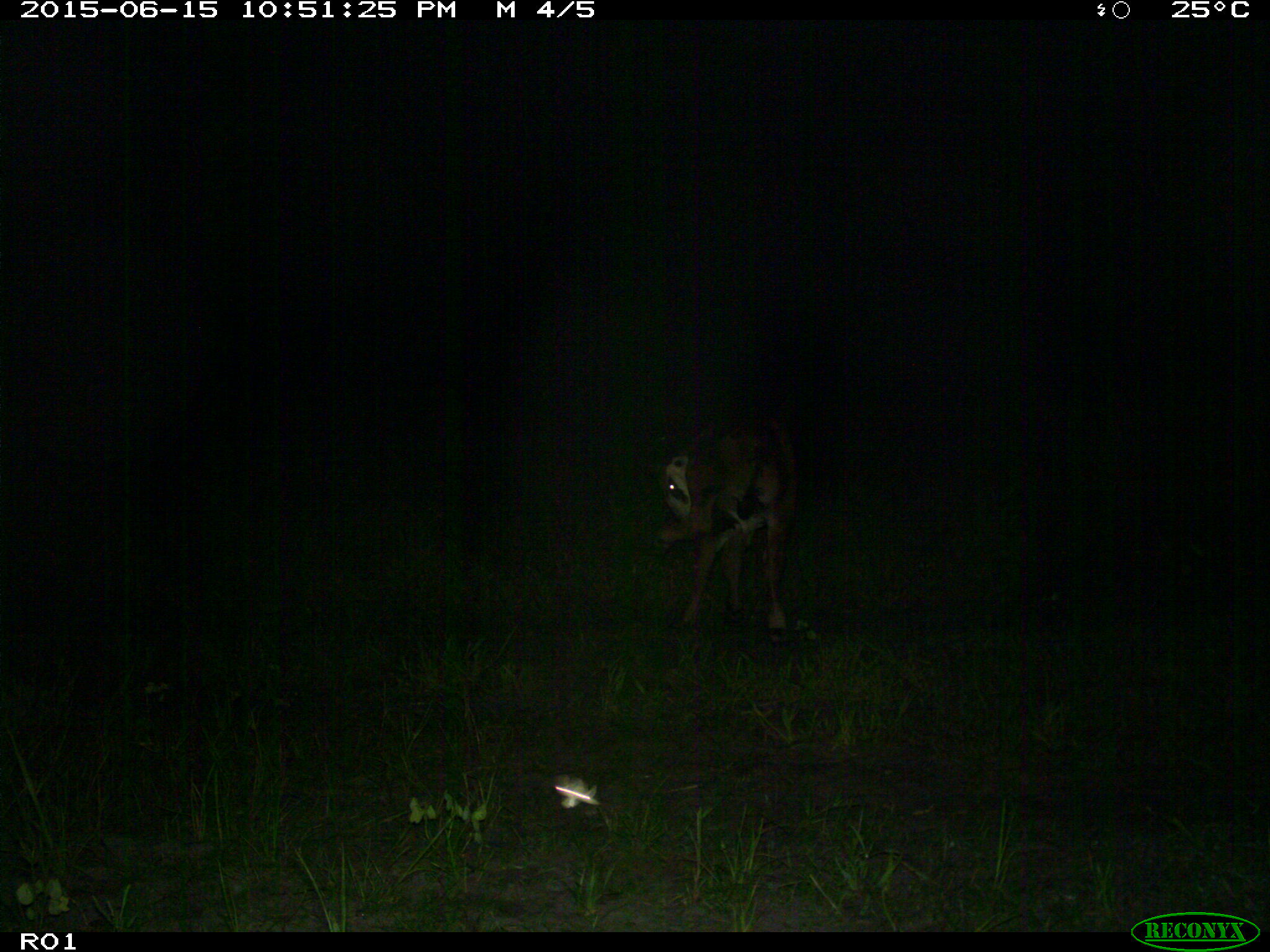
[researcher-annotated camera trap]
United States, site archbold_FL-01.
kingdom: Animalia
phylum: Chordata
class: Mammalia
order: Artiodactyla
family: Bovidae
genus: Bos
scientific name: Bos taurus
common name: domestic cow